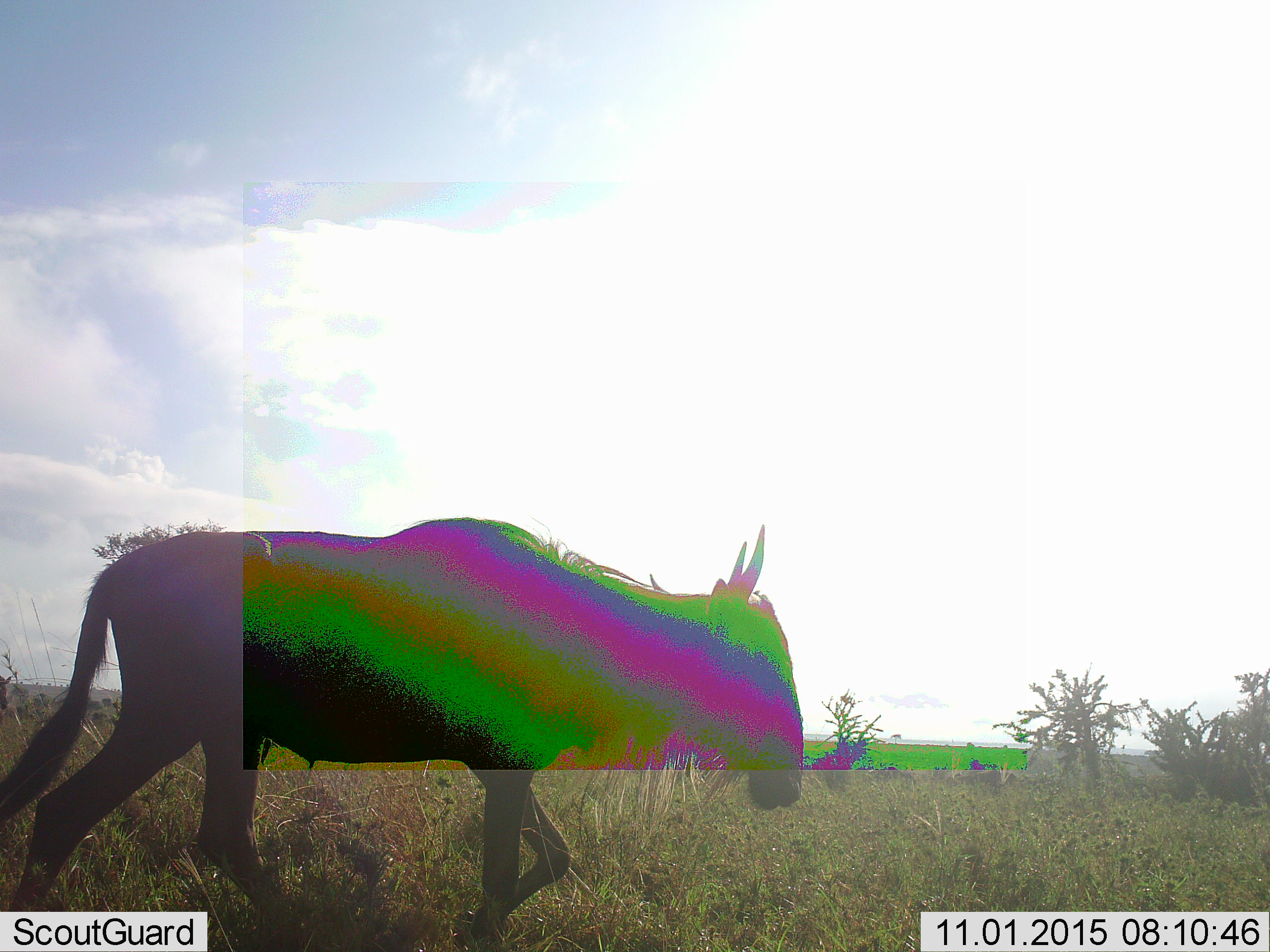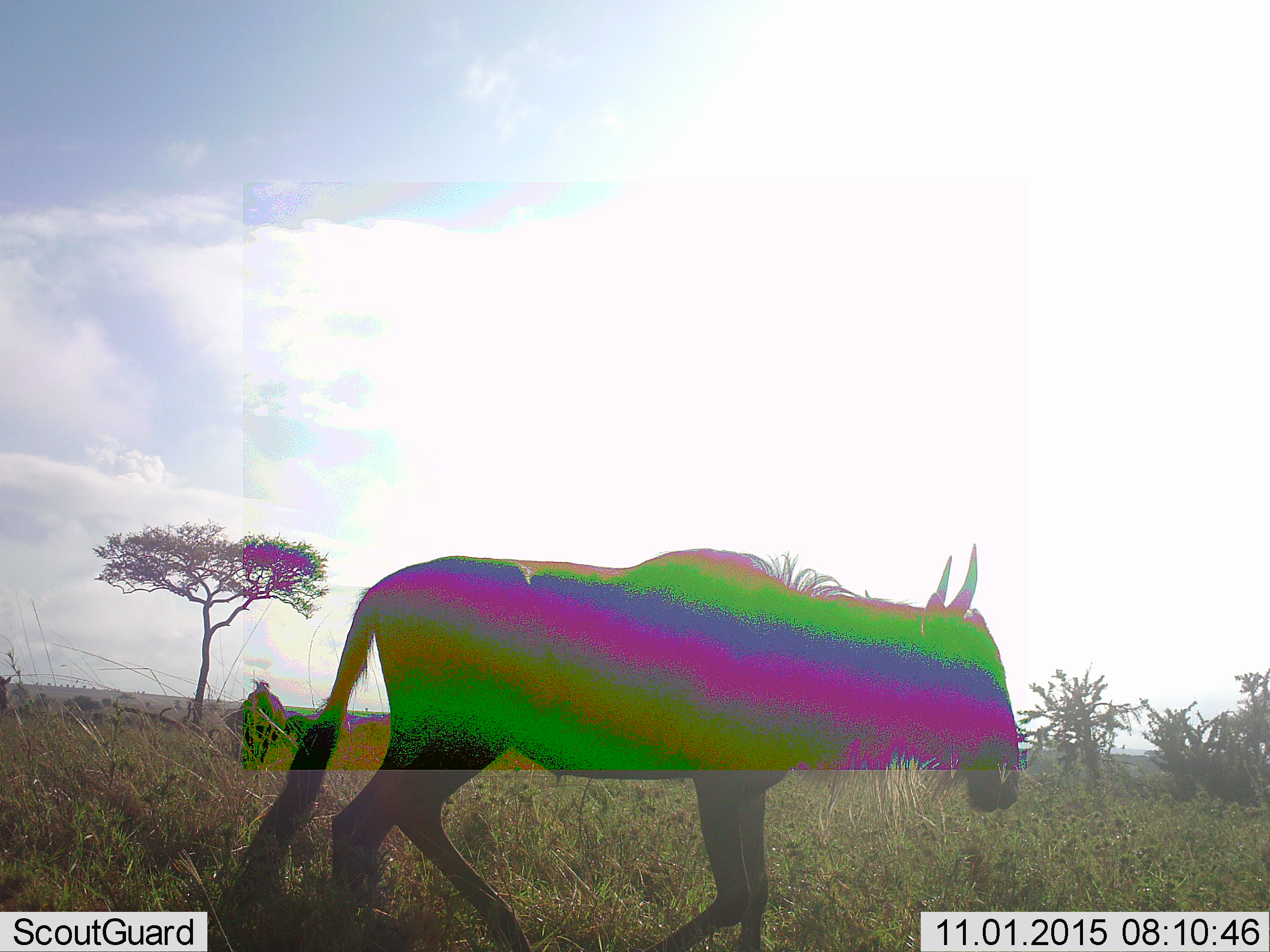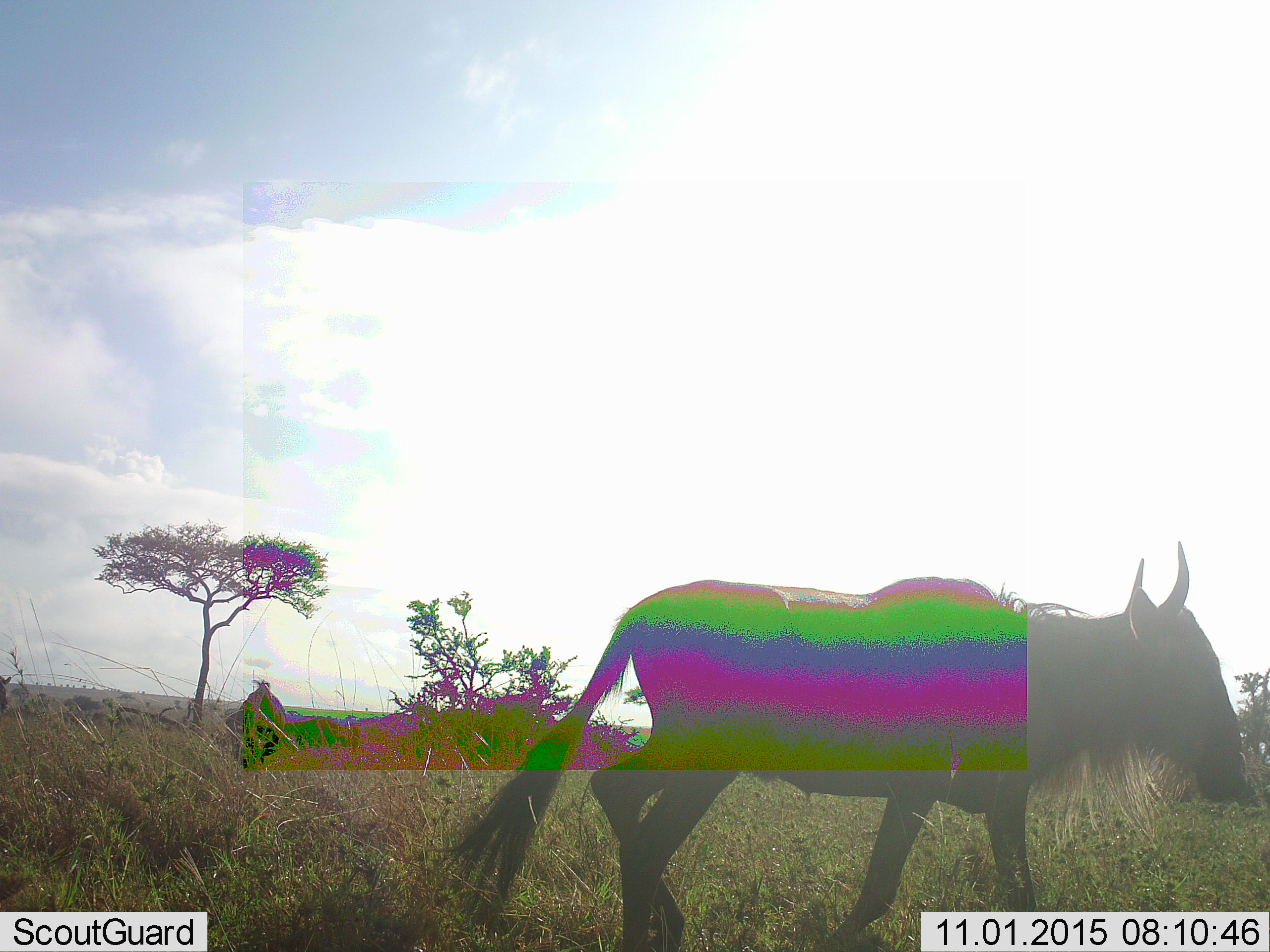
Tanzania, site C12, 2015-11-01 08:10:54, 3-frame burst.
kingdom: Animalia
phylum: Chordata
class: Mammalia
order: Artiodactyla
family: Bovidae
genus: Connochaetes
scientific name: Connochaetes taurinus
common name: blue wildebeest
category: wildebeest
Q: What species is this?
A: Wildebeest (blue wildebeest) (Connochaetes taurinus).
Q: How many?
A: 1.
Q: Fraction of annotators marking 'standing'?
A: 12%.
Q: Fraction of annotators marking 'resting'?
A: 6%.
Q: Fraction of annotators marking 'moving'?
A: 94%.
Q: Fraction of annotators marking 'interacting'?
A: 0%.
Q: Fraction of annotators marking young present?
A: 0%.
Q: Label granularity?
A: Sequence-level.